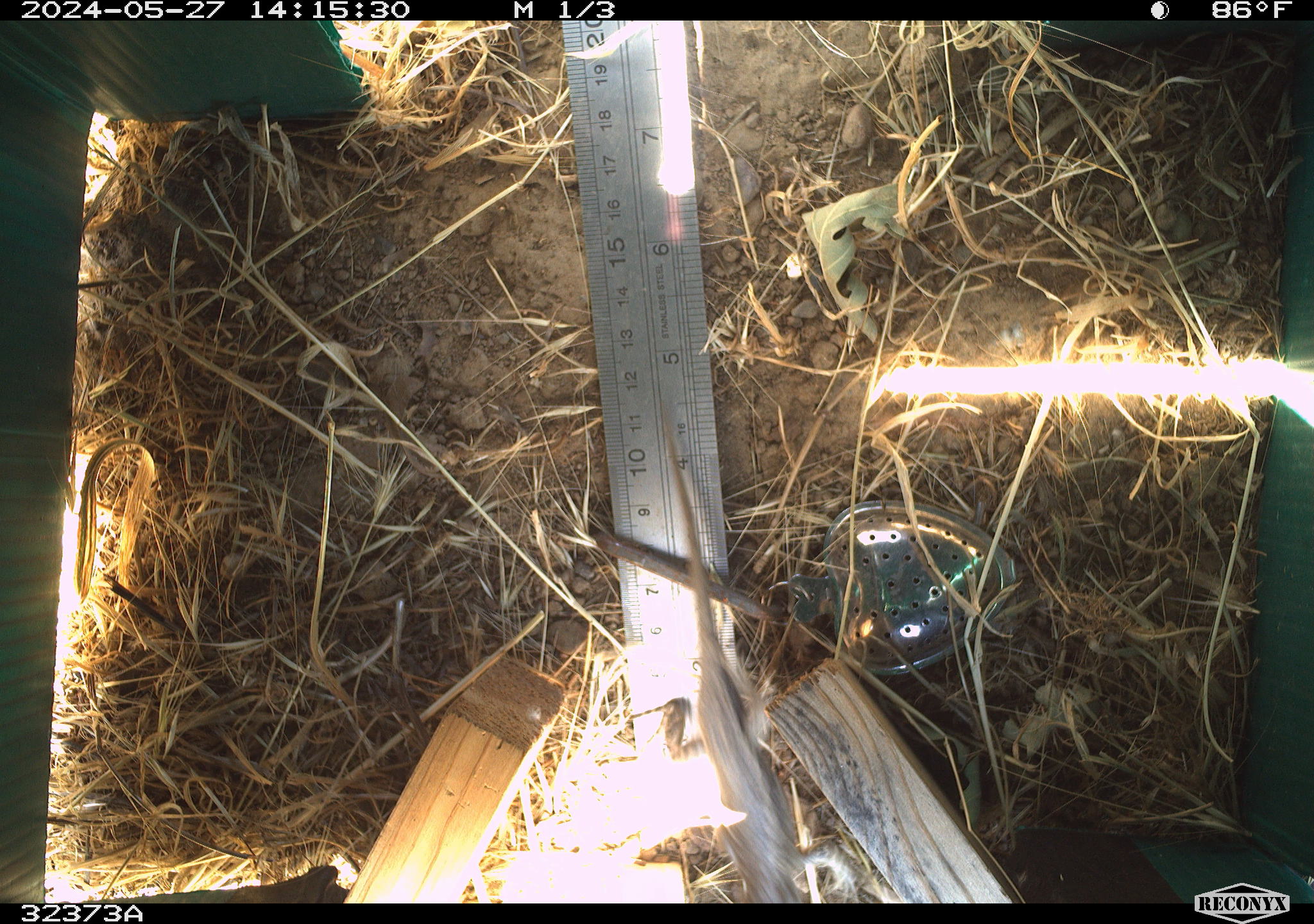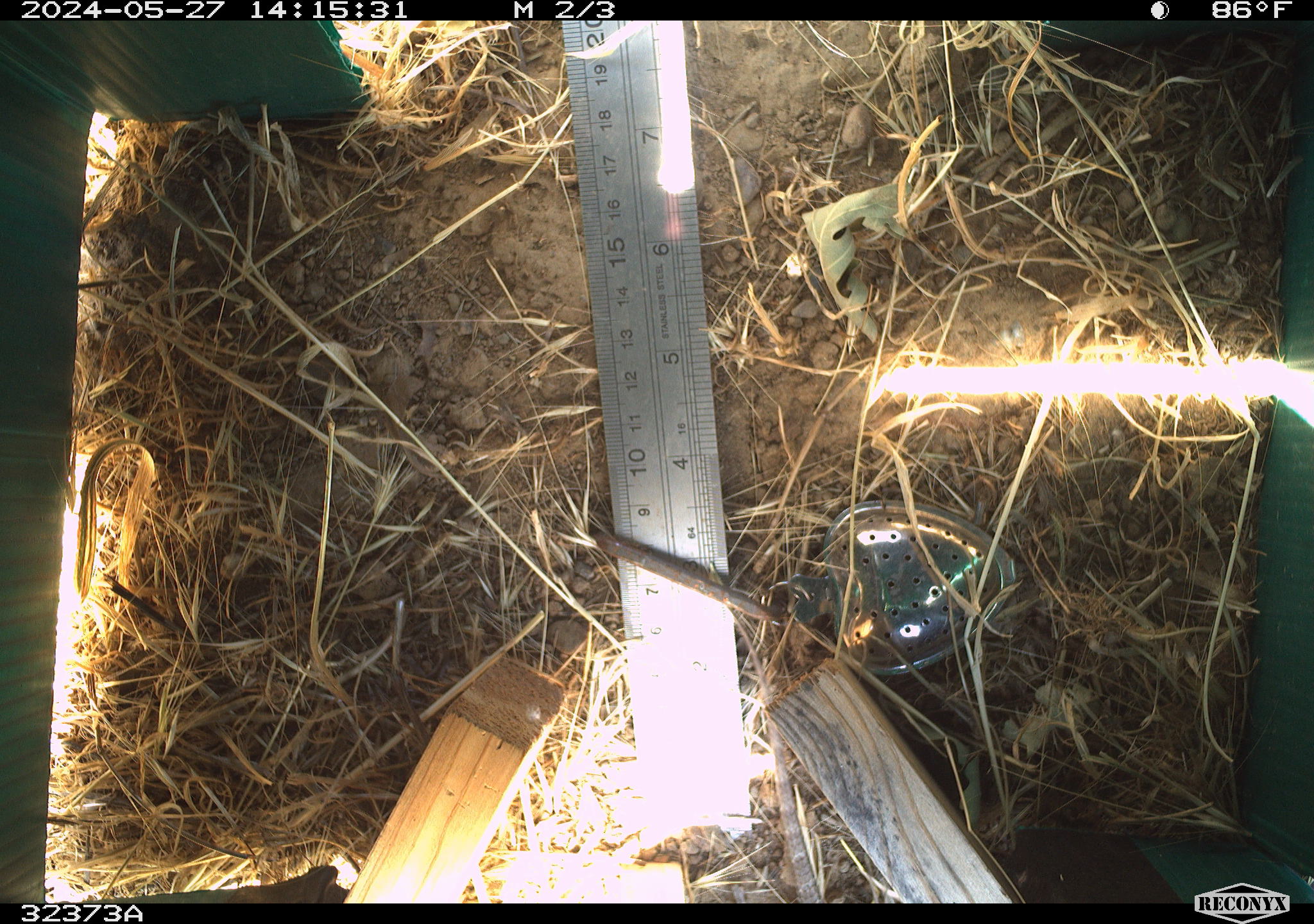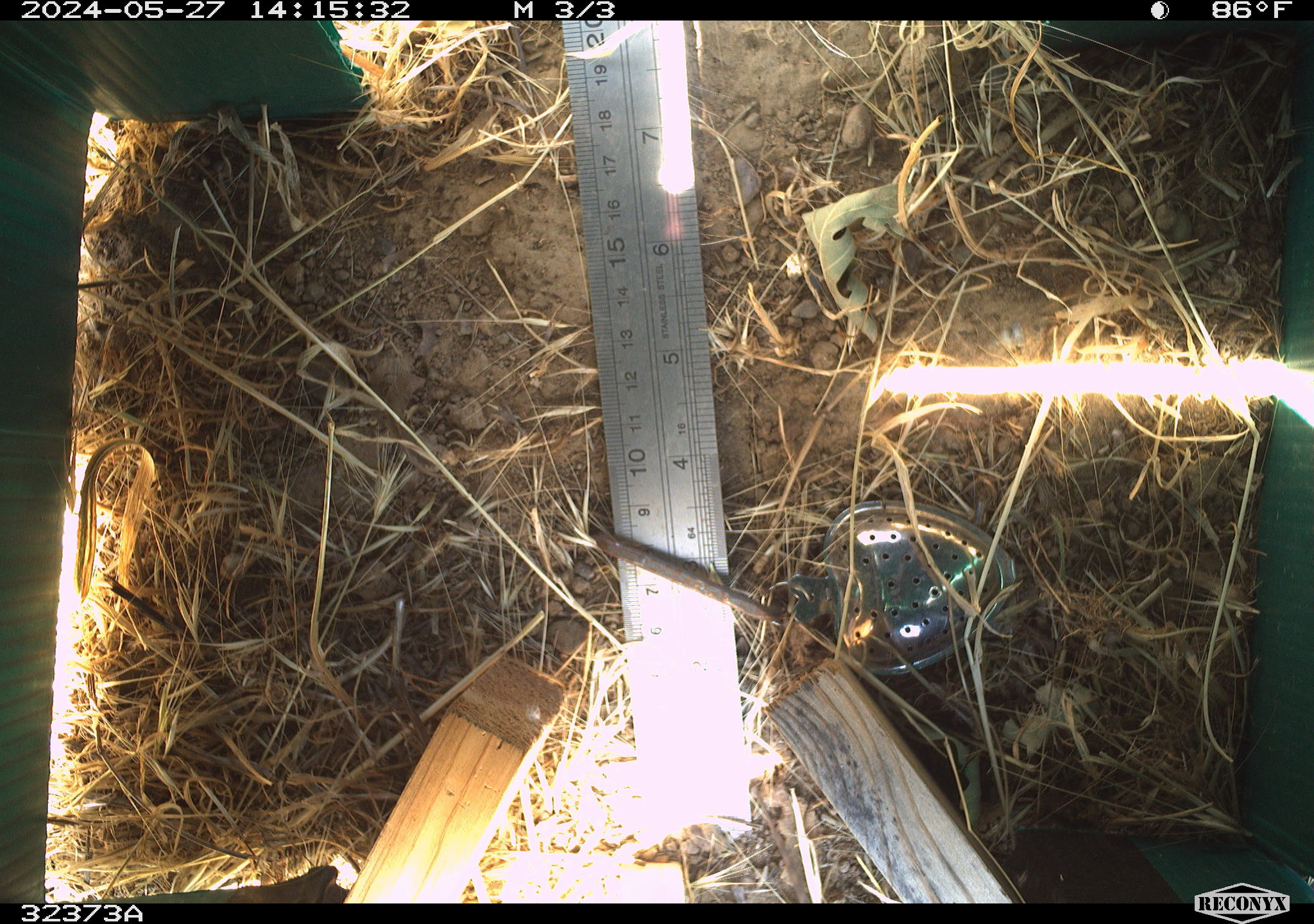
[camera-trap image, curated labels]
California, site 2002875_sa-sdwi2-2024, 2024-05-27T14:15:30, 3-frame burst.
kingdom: Animalia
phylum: Chordata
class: Reptilia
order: Squamata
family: Phrynosomatidae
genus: Sceloporus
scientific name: Sceloporus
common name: spiny lizards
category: sceloporus species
Sceloporus species (spiny lizards) (Sceloporus).